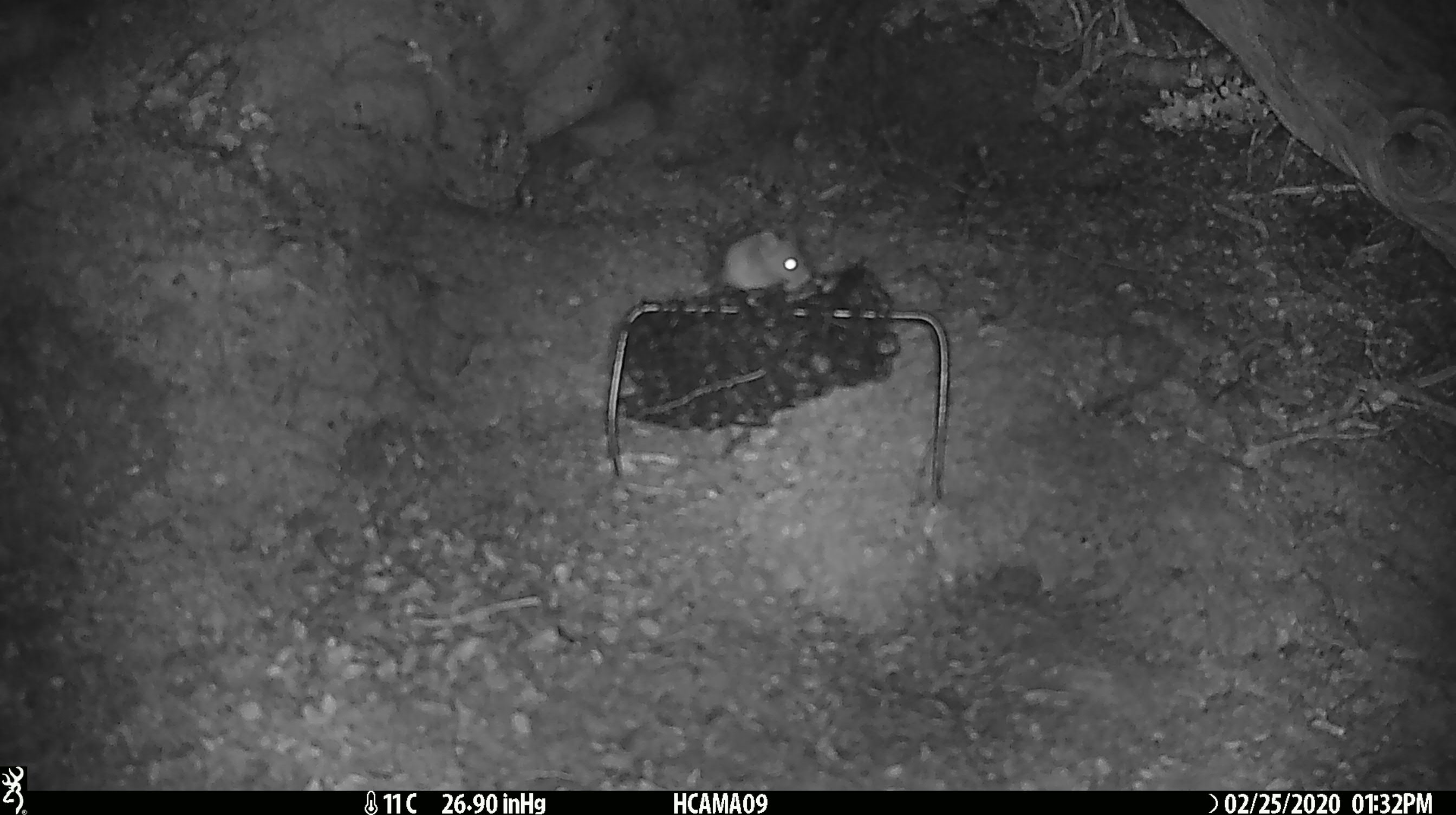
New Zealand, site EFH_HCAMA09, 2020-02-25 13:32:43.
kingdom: Animalia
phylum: Chordata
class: Mammalia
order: Rodentia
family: Muridae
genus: Mus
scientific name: Mus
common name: mouse